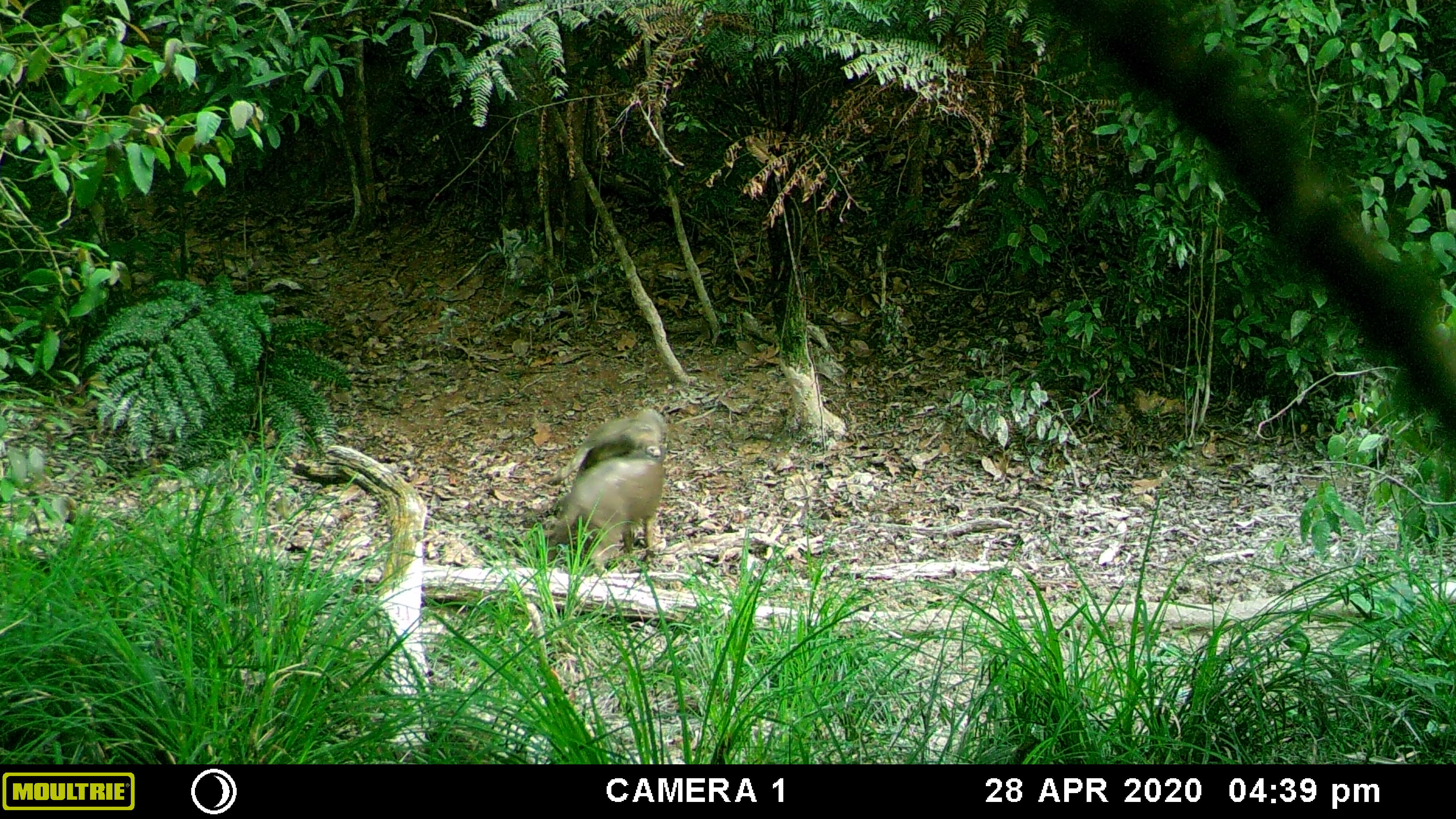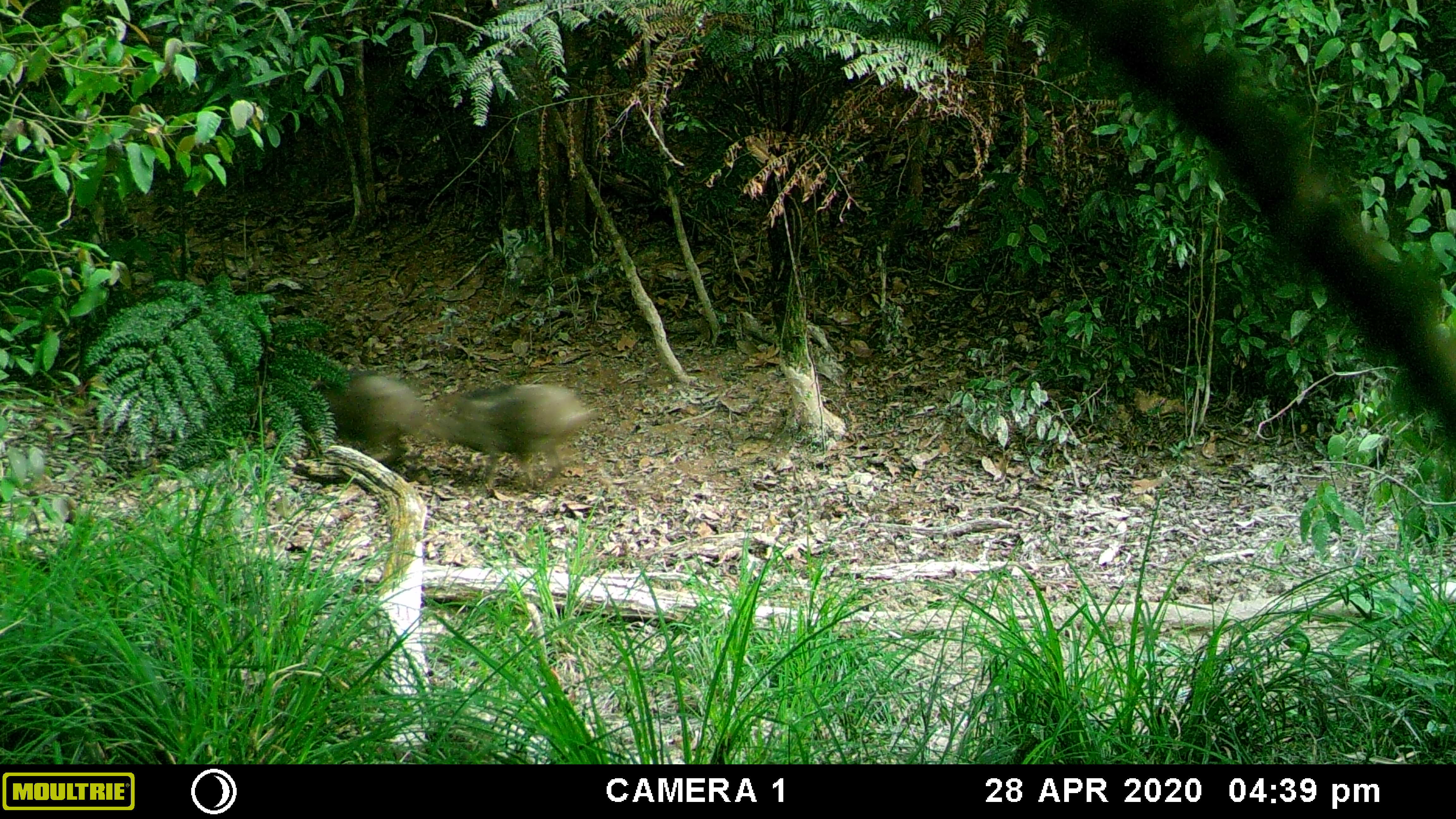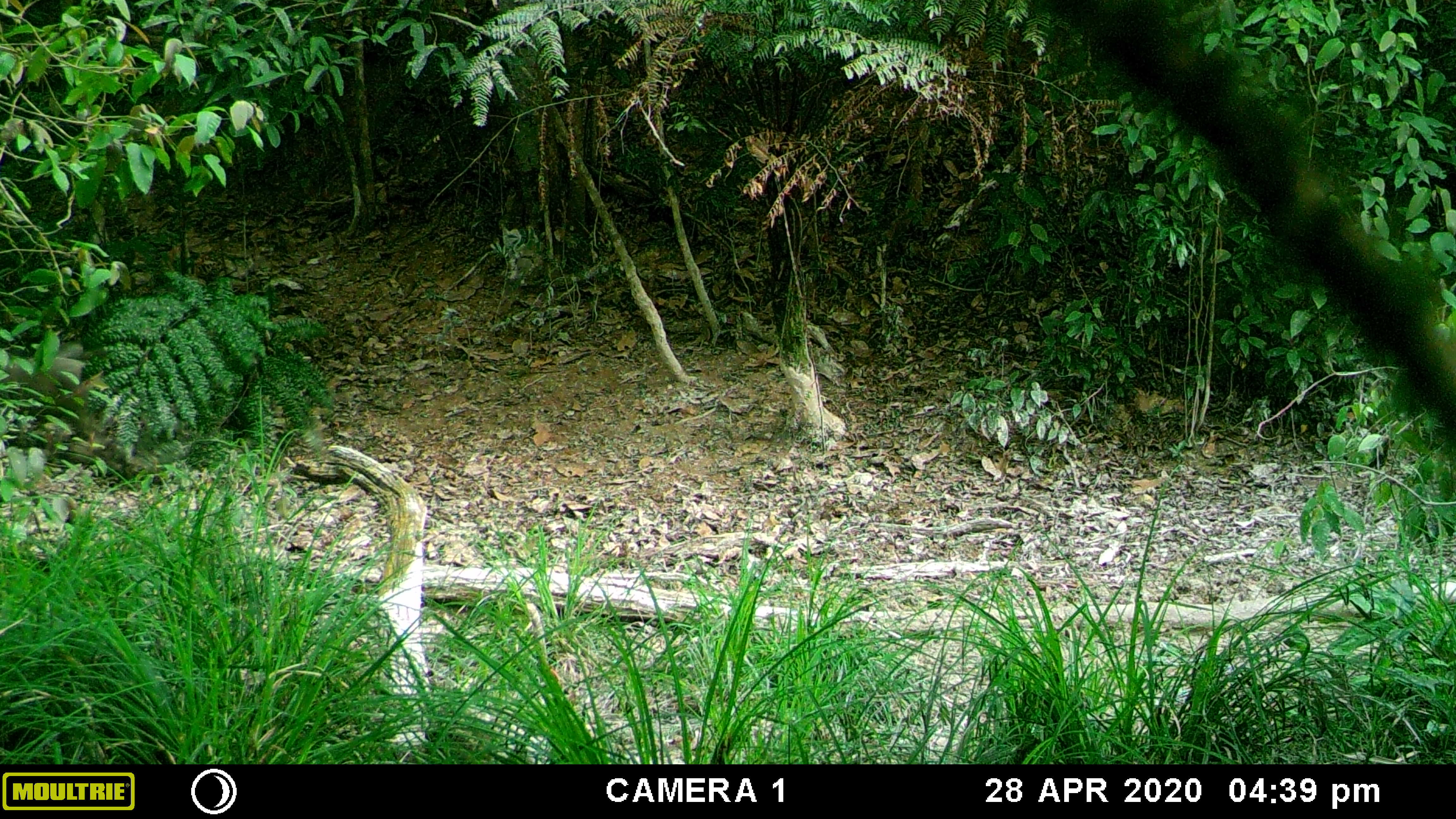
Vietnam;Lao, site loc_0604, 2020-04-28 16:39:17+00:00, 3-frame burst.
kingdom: Animalia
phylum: Chordata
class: Mammalia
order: Artiodactyla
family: Suidae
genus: Sus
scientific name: Sus scrofa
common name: eurasian wild pig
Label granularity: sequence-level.